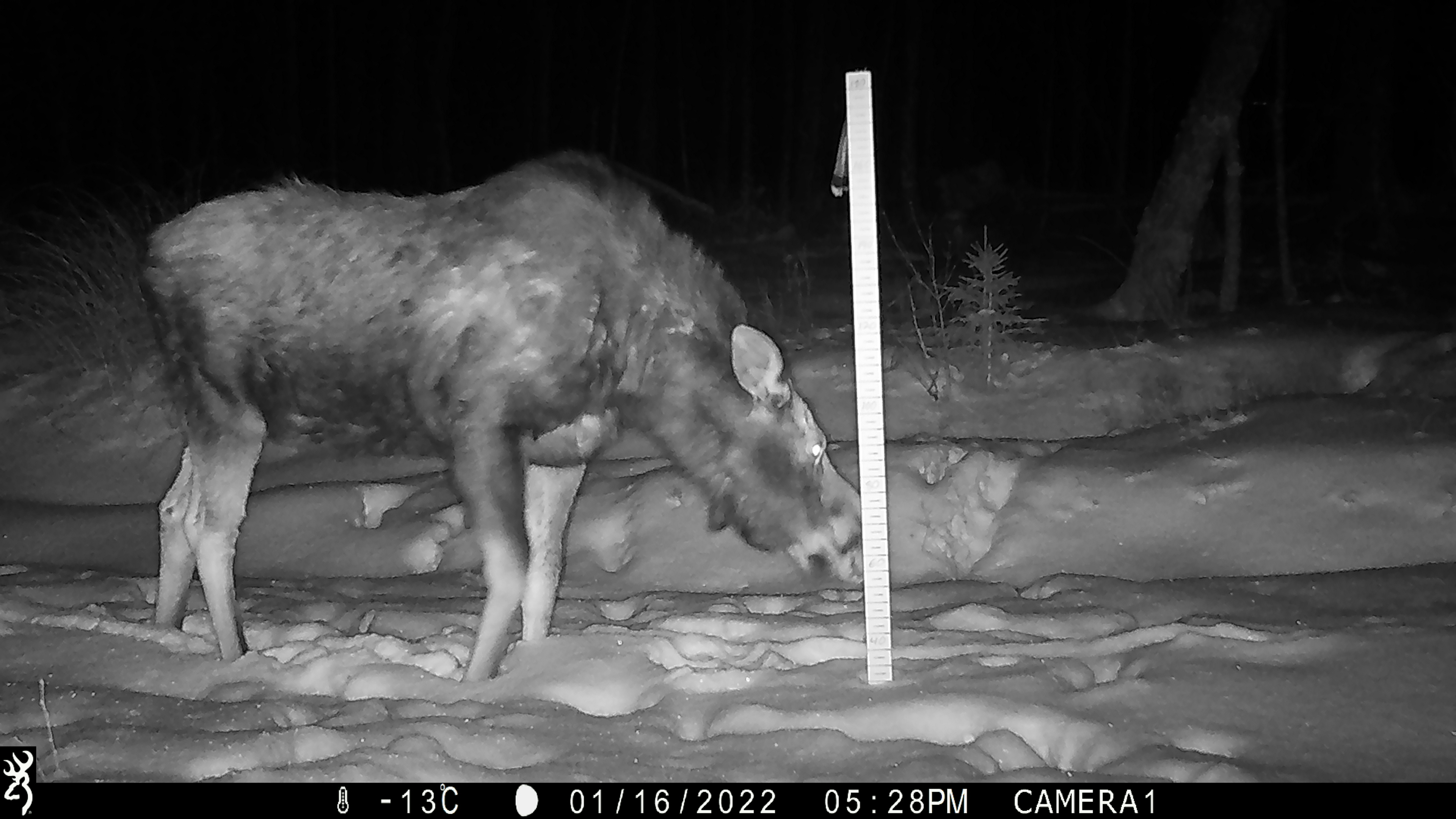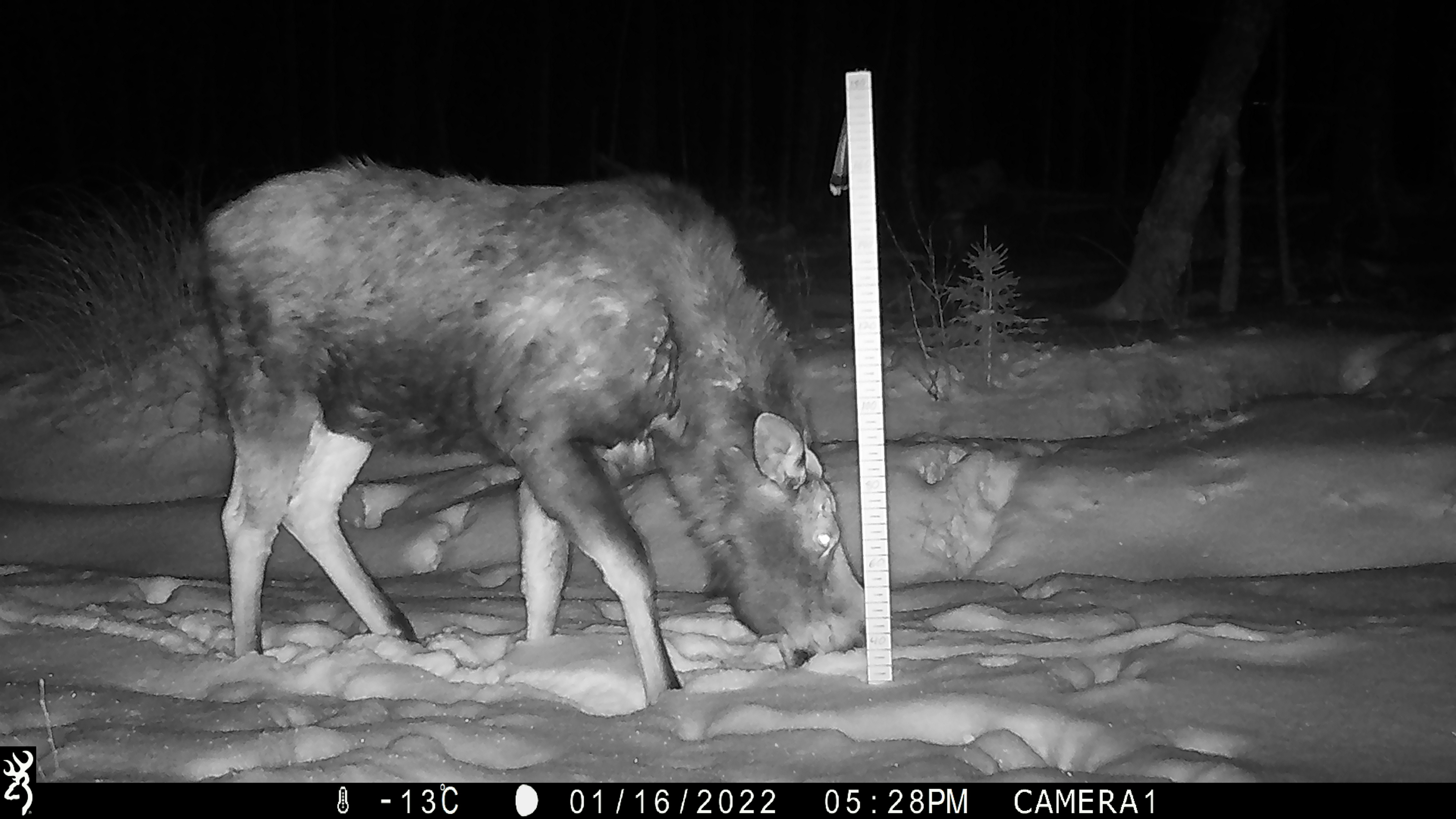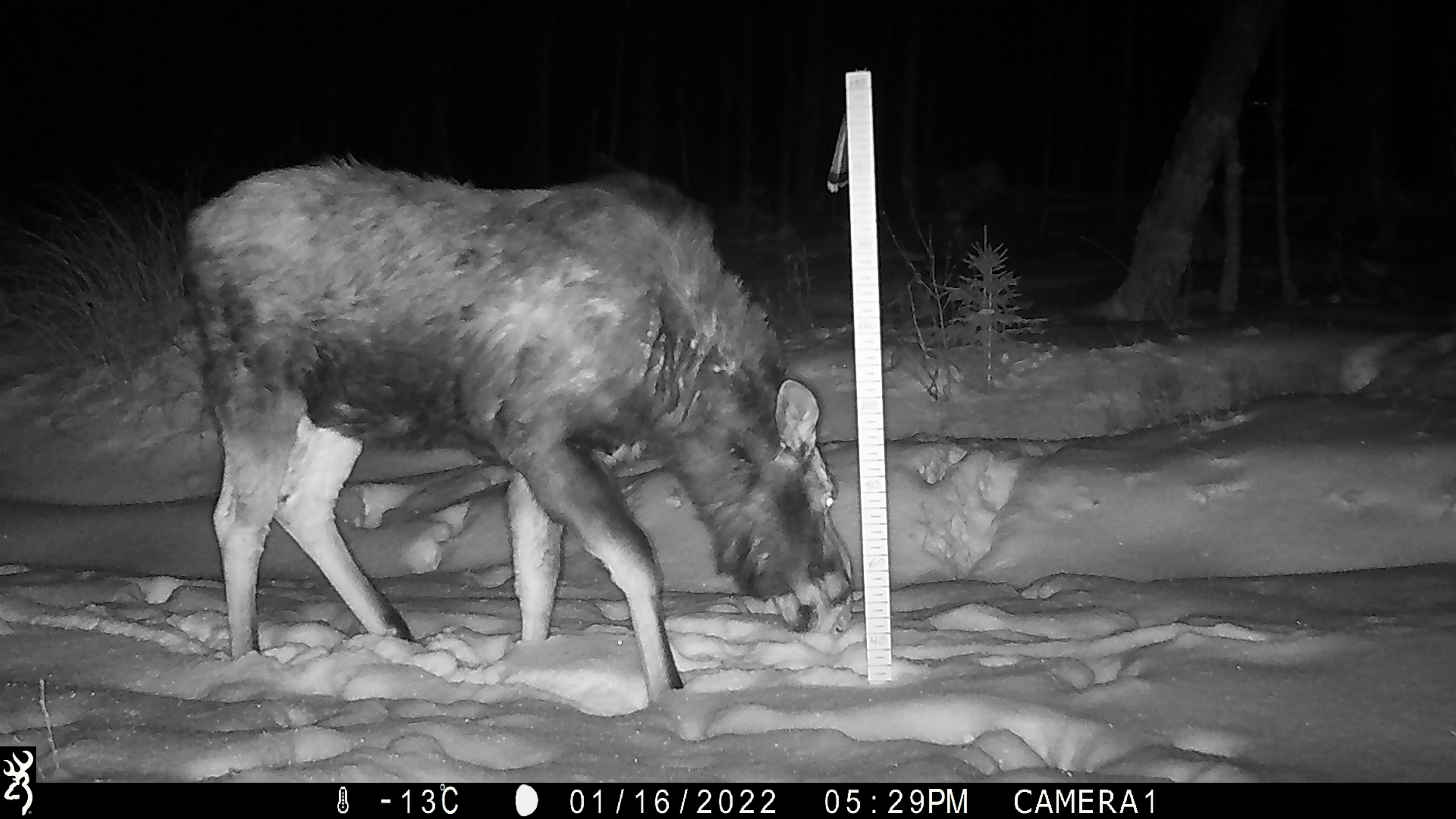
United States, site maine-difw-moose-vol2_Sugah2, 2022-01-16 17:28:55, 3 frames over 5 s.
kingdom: Animalia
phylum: Chordata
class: Mammalia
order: Artiodactyla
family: Cervidae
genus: Alces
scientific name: Alces alces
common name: moose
Moose (Alces alces).